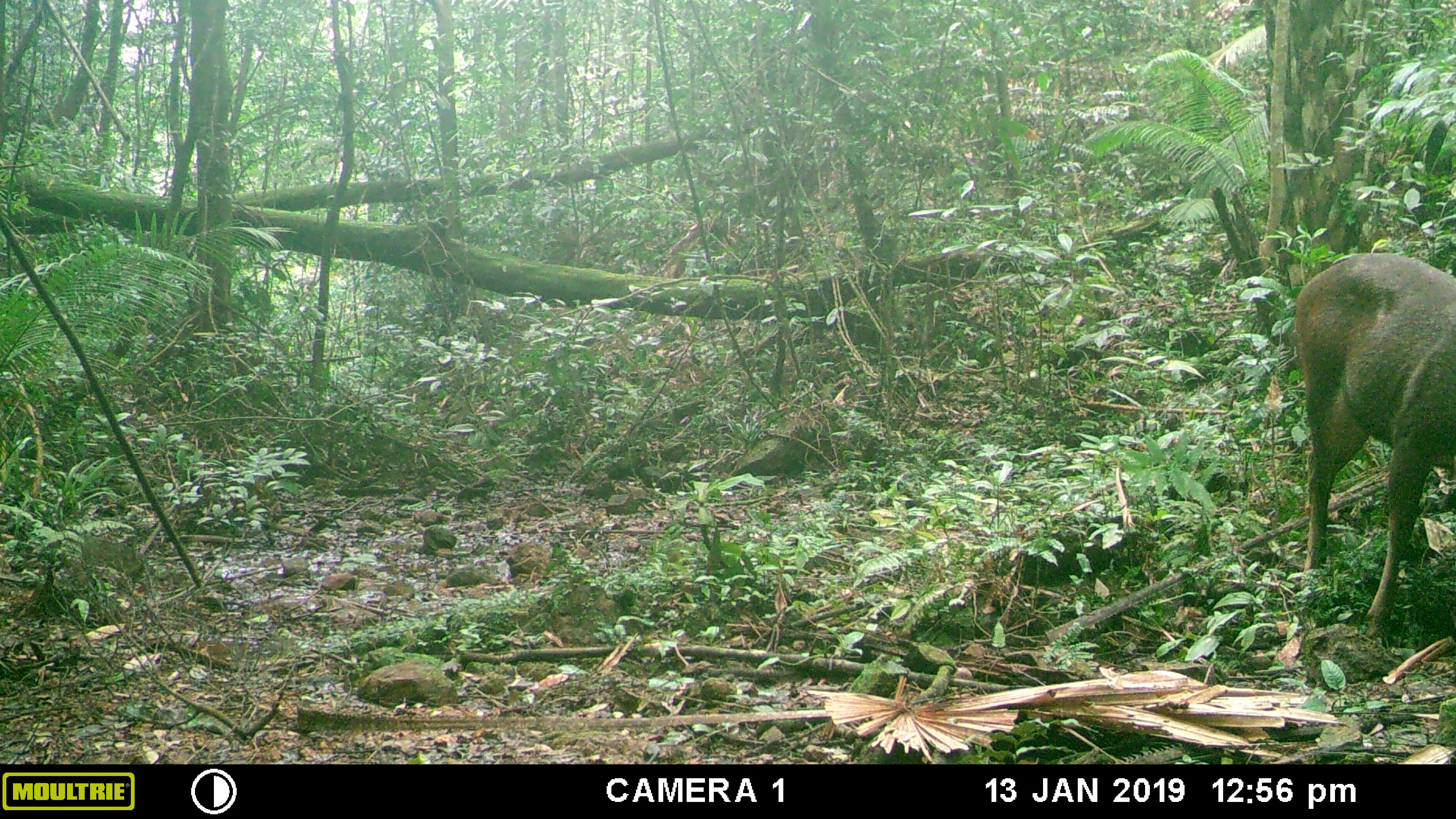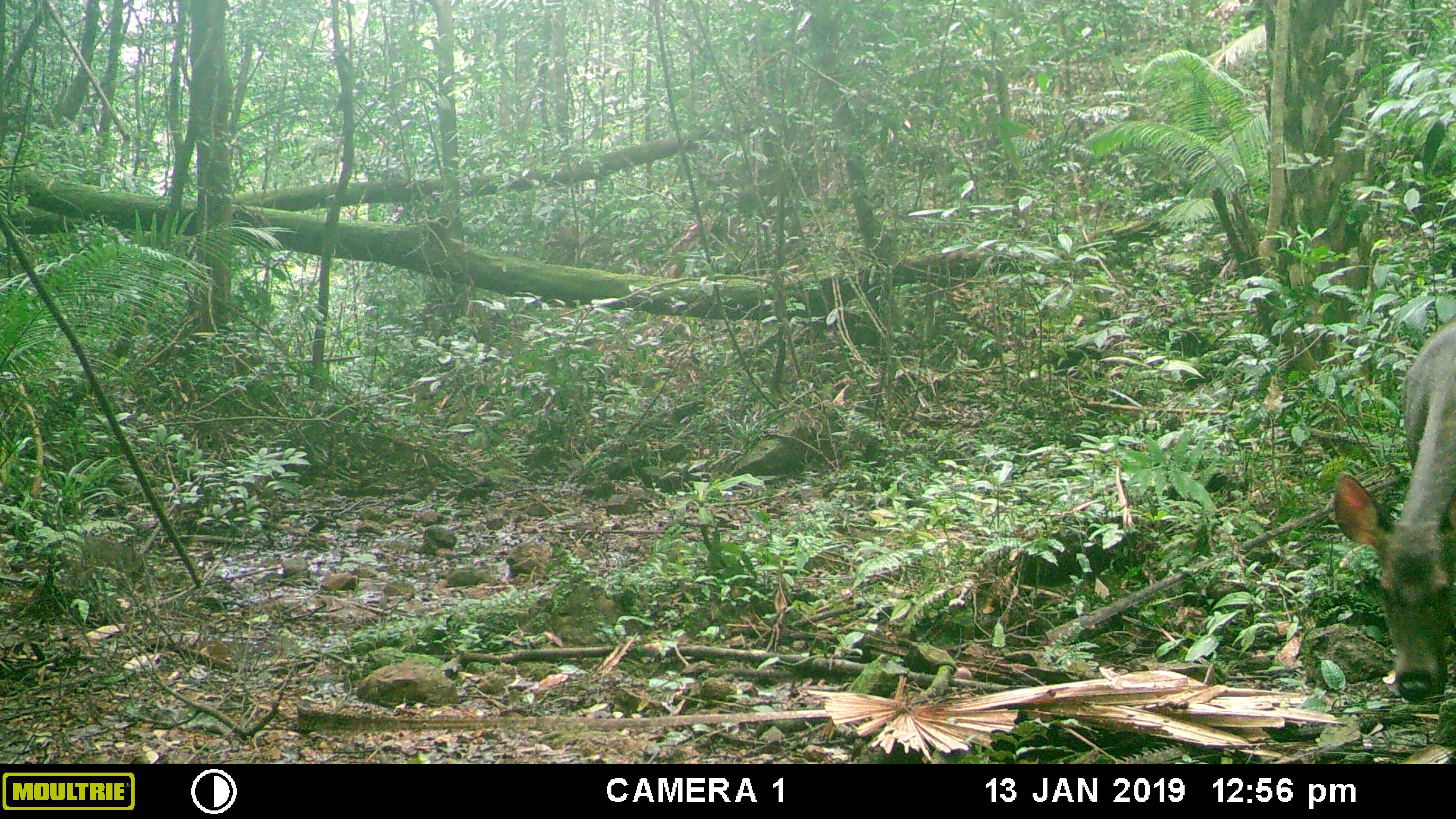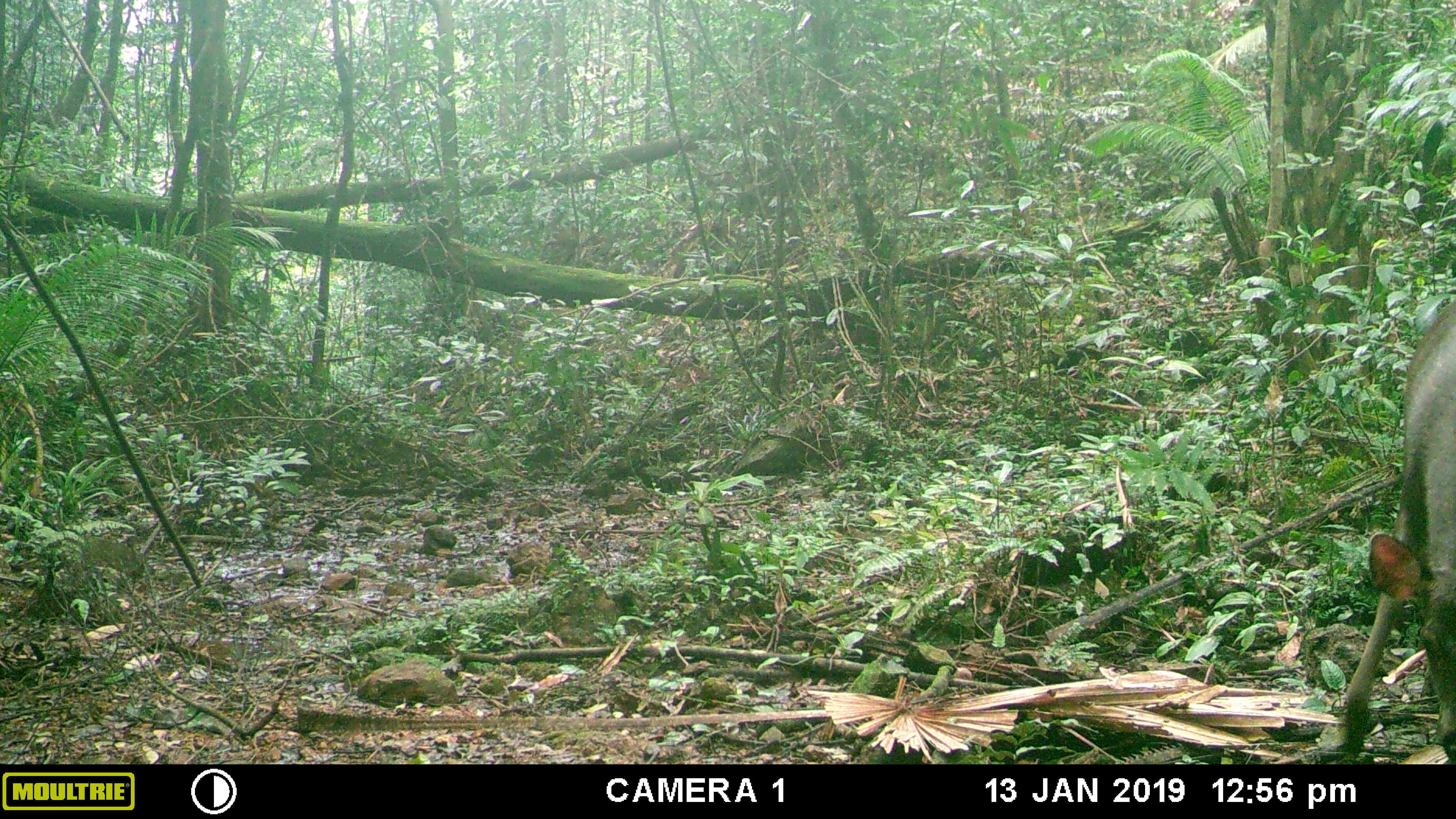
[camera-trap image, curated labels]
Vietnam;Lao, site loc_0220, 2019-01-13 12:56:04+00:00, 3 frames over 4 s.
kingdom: Animalia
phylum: Chordata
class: Mammalia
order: Artiodactyla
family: Cervidae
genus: Rusa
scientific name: Rusa unicolor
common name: sambar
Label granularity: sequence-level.